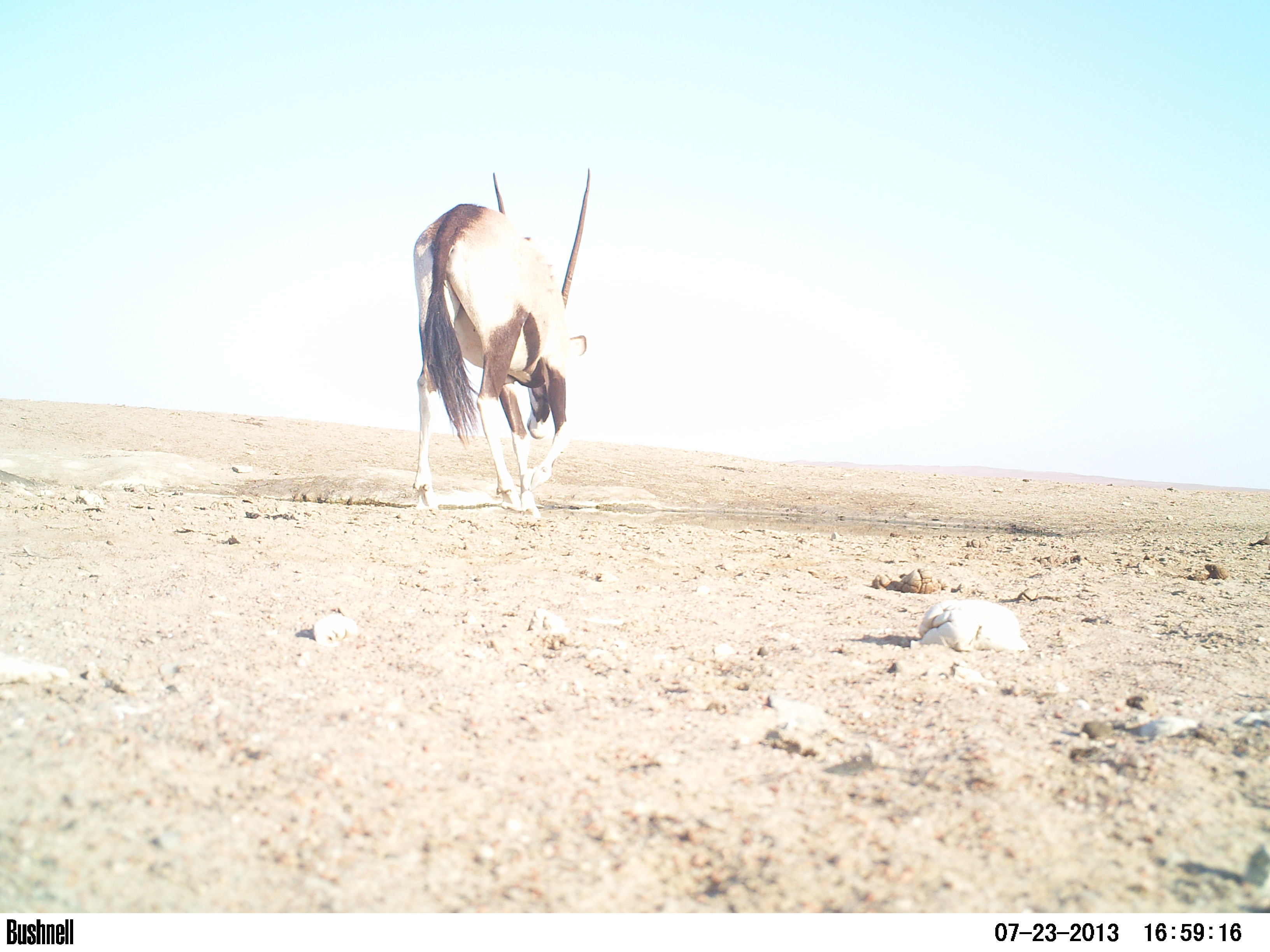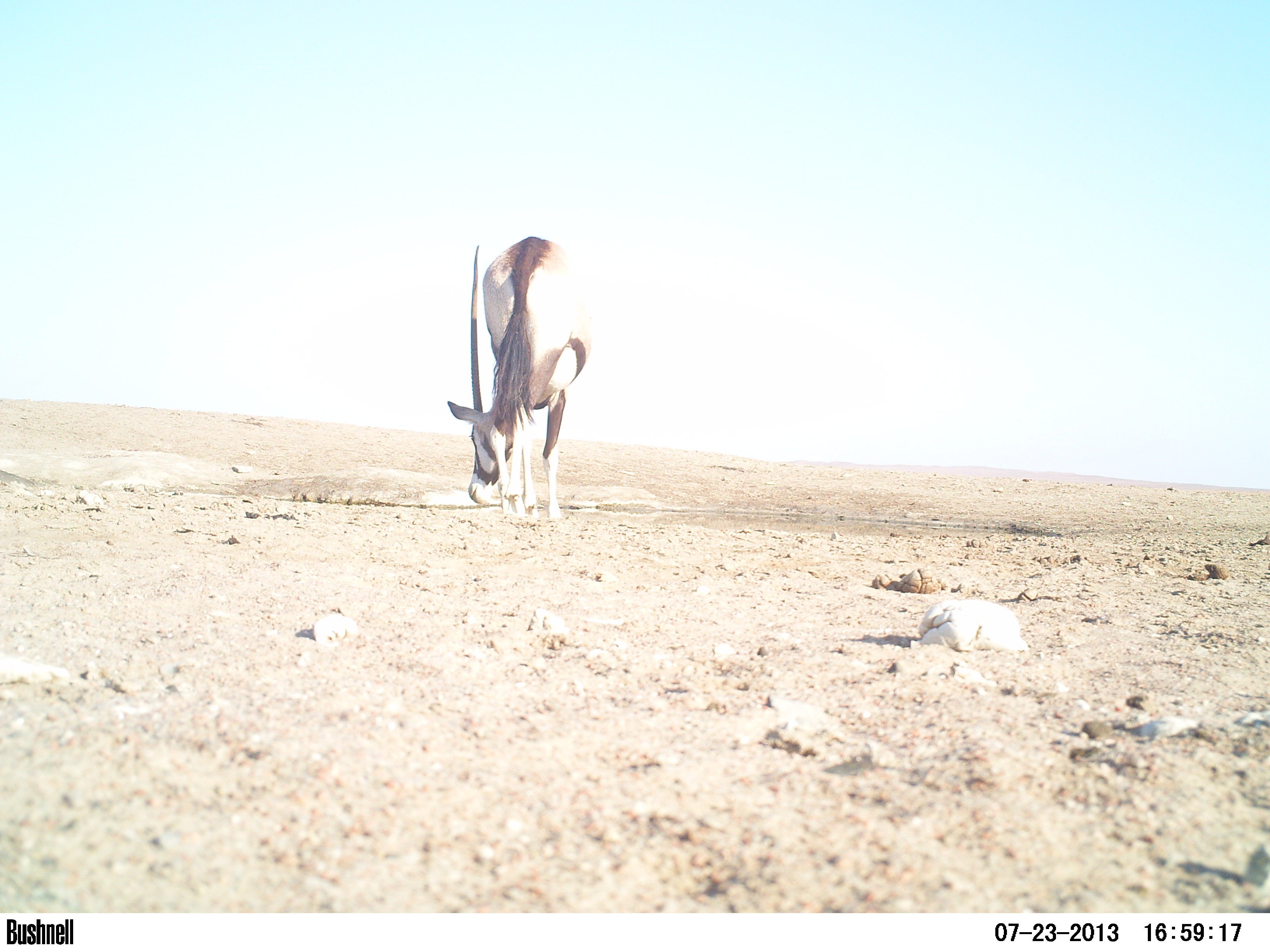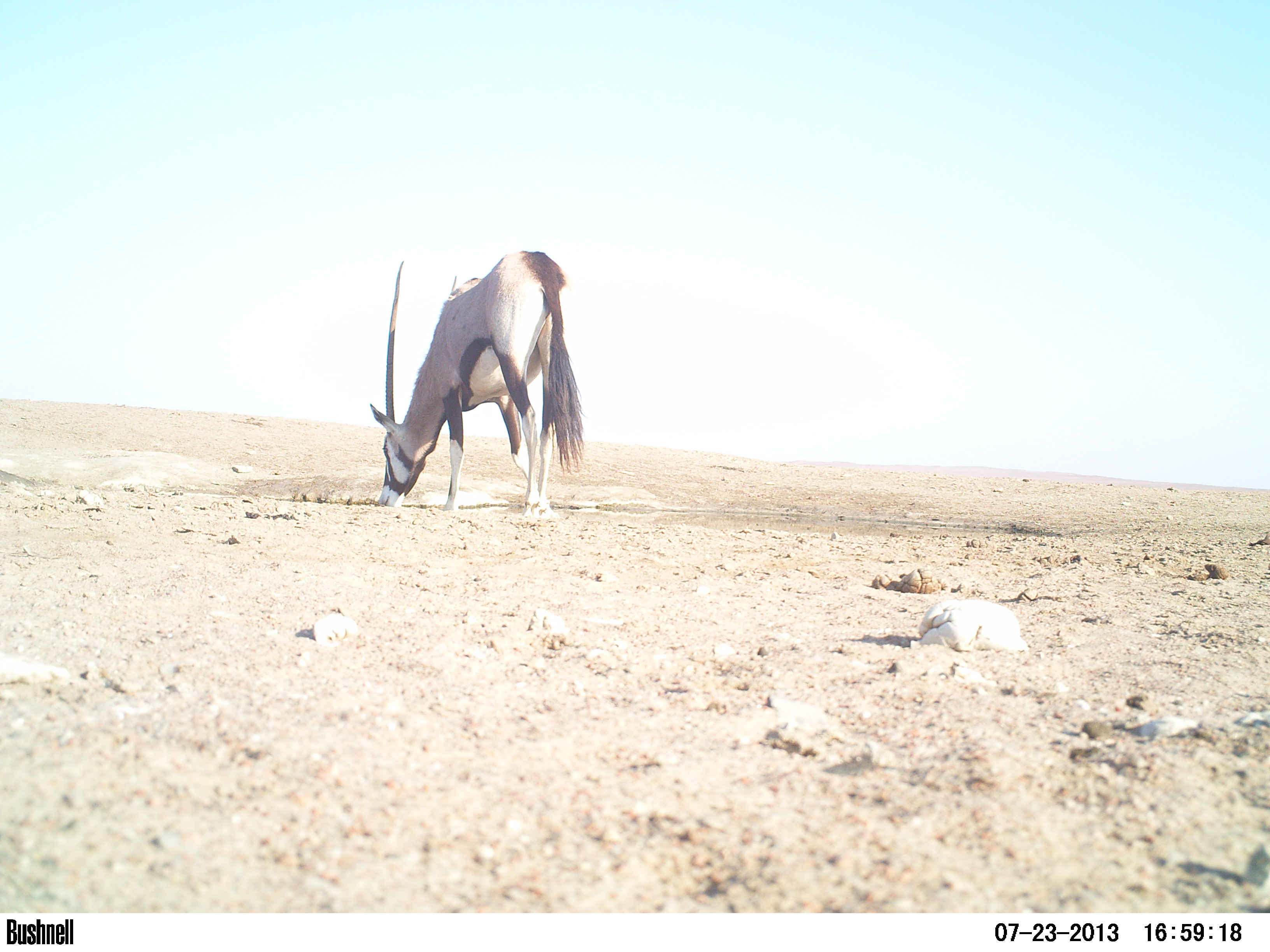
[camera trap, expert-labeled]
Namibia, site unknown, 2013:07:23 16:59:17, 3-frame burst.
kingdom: Animalia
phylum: Chordata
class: Mammalia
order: Artiodactyla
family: Bovidae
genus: Oryx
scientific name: Oryx gazella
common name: gemsbok